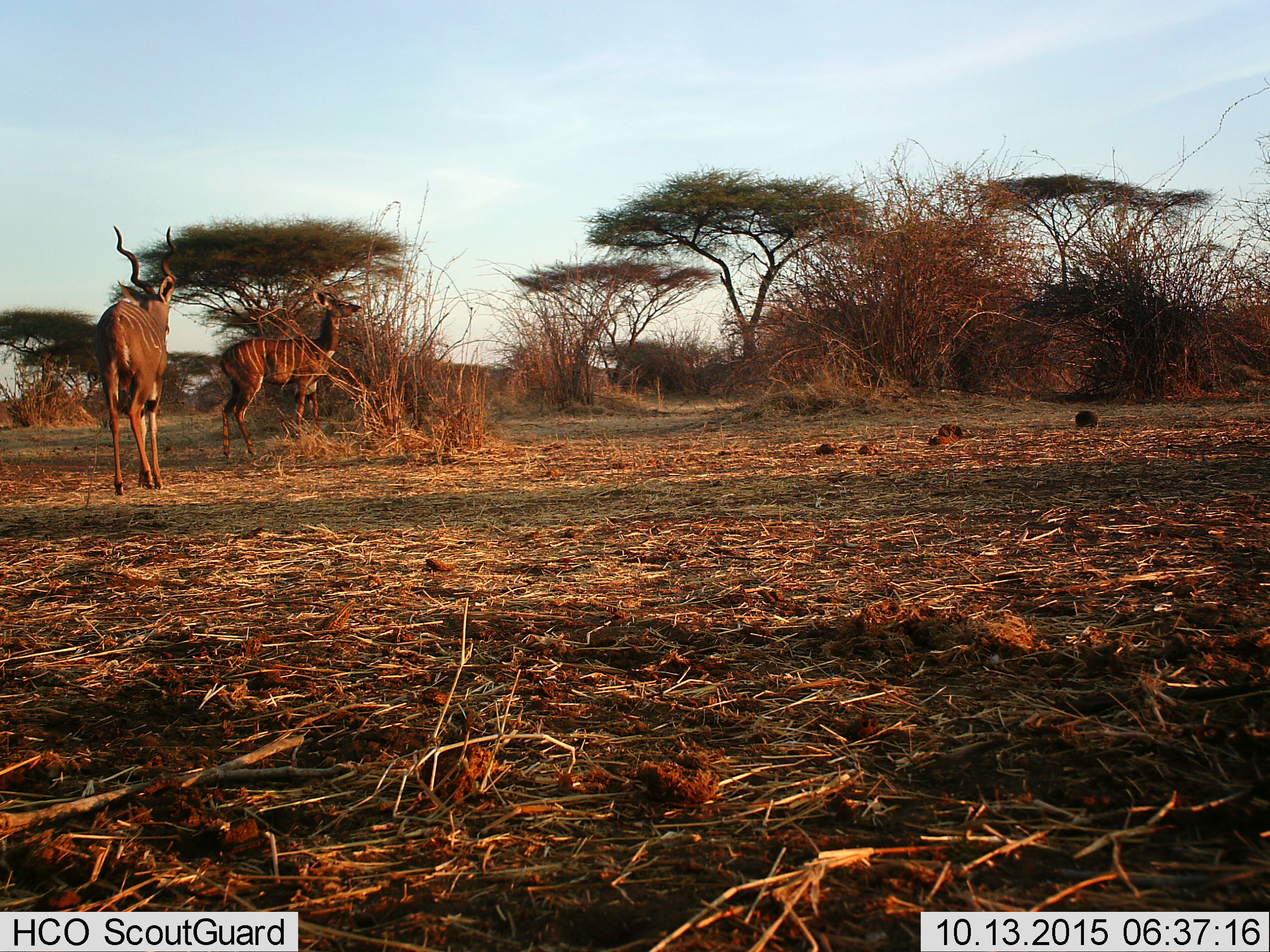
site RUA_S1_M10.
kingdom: Animalia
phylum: Chordata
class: Mammalia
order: Artiodactyla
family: Bovidae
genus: Tragelaphus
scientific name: Tragelaphus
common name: kudu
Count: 2.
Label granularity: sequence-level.